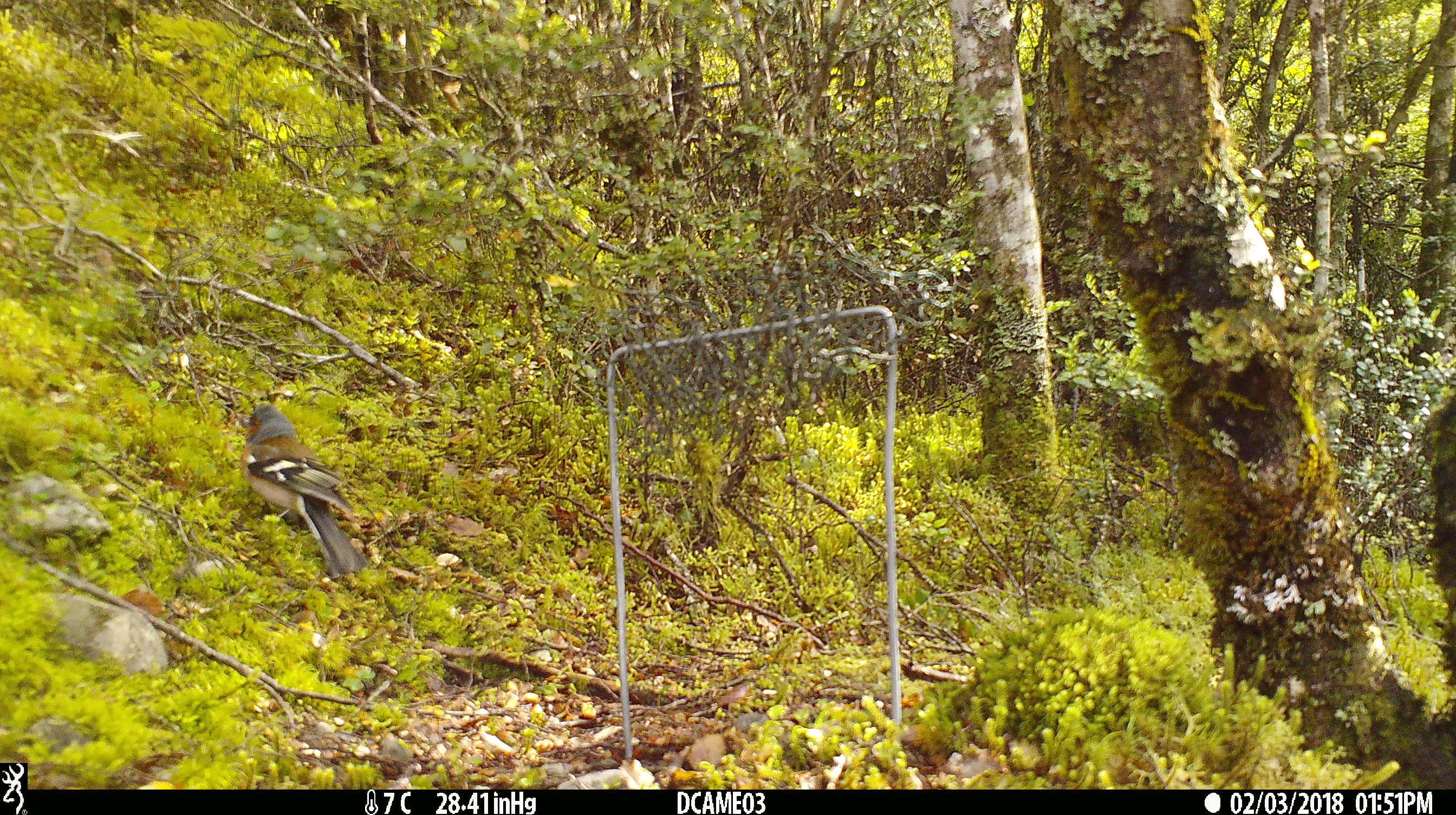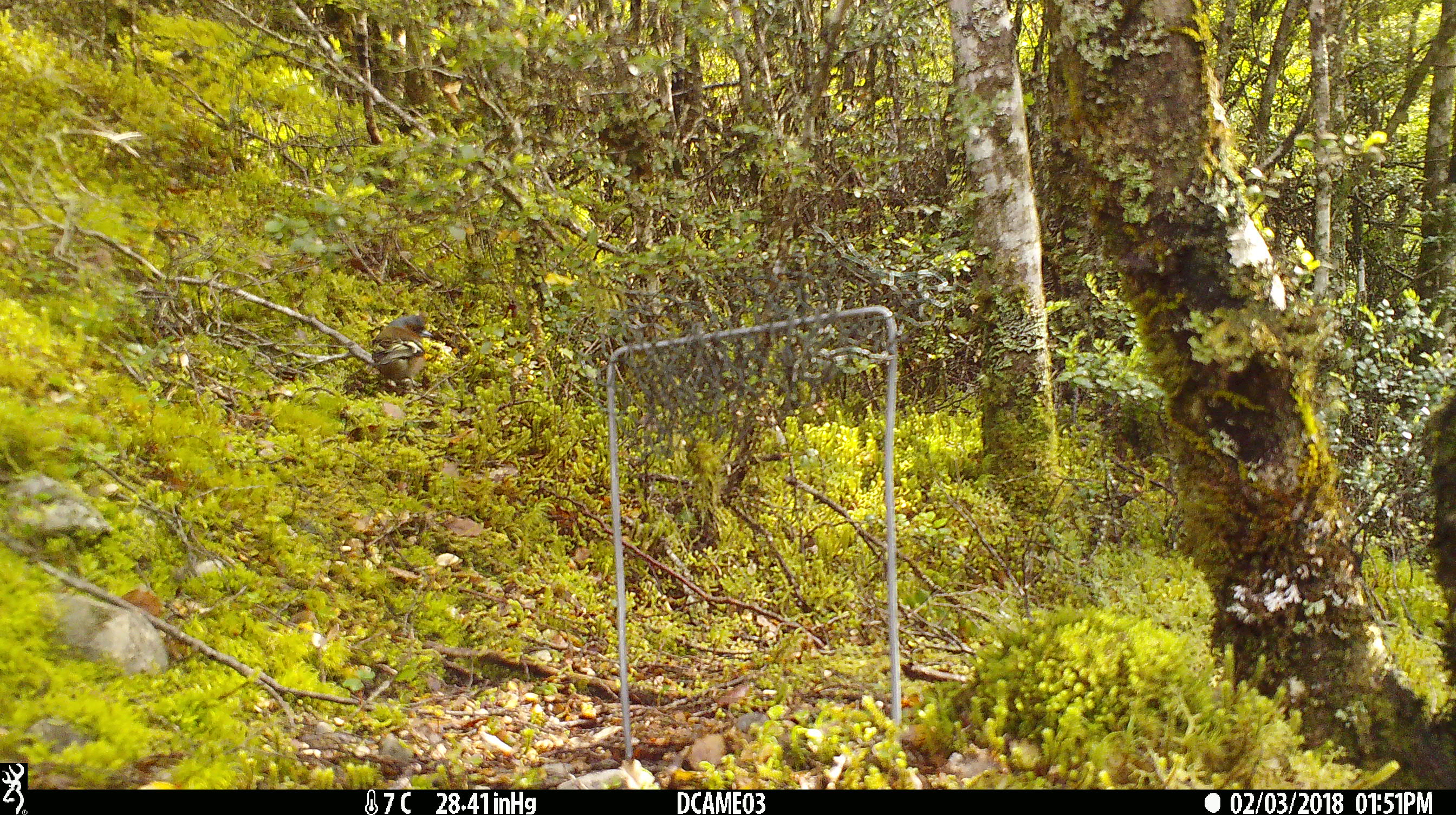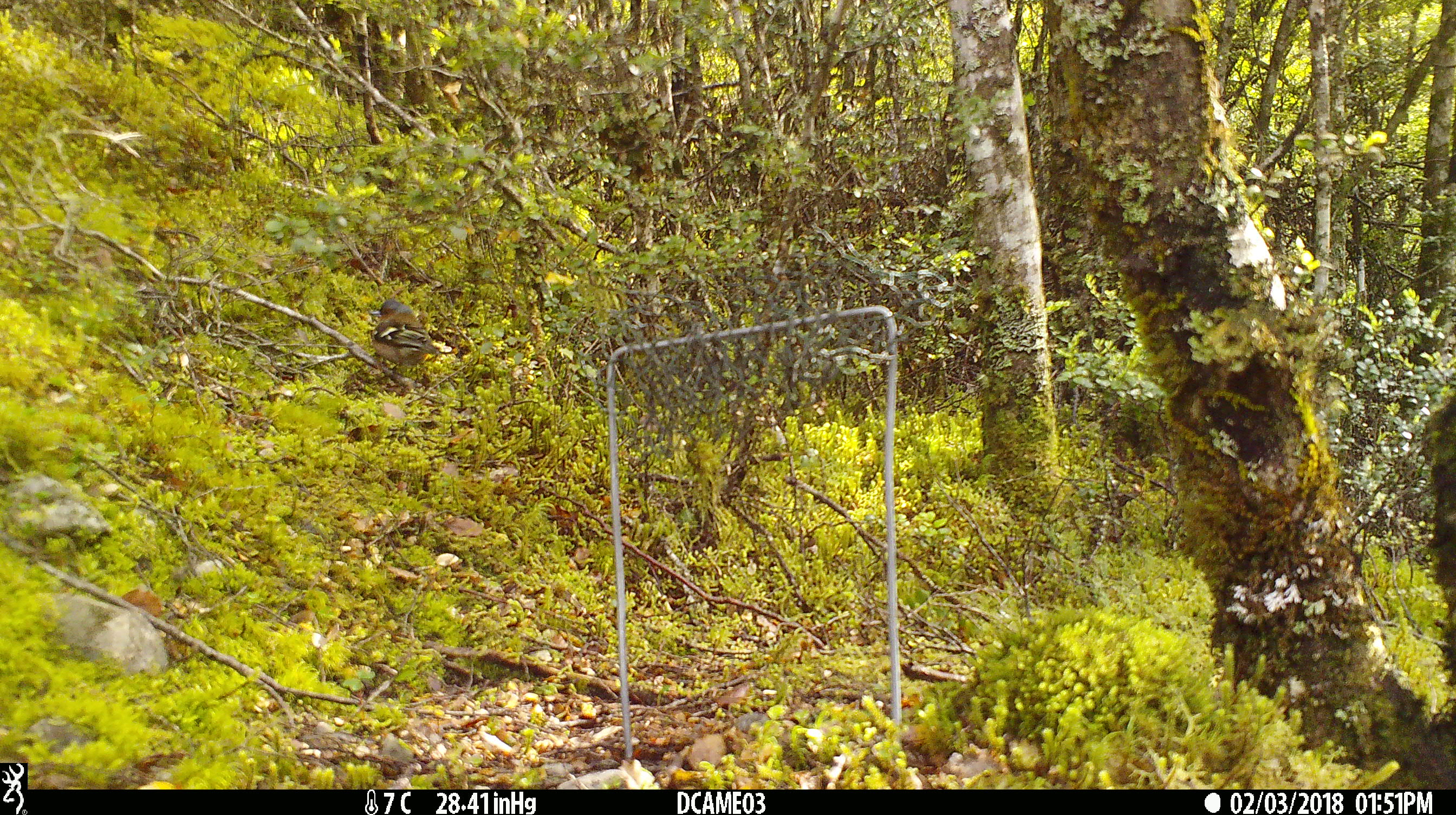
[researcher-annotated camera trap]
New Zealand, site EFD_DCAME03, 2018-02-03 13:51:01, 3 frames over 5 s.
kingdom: Animalia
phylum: Chordata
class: Aves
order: Passeriformes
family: Fringillidae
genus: Fringilla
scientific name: Fringilla coelebs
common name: common chaffinch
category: chaffinch